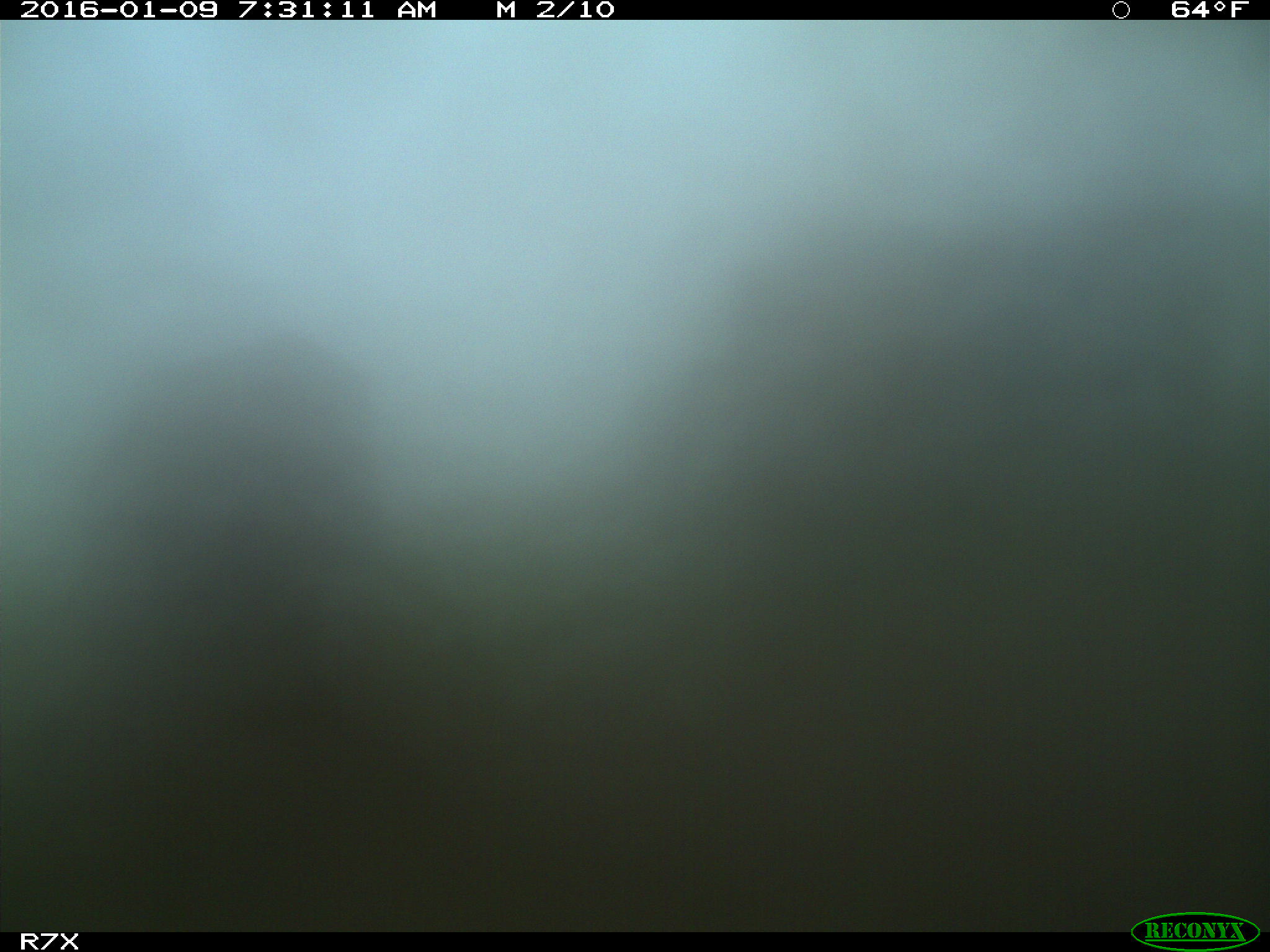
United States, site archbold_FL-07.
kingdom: Animalia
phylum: Chordata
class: Mammalia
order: Artiodactyla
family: Bovidae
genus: Bos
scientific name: Bos taurus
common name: domestic cow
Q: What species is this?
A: Bos taurus (domestic cow).